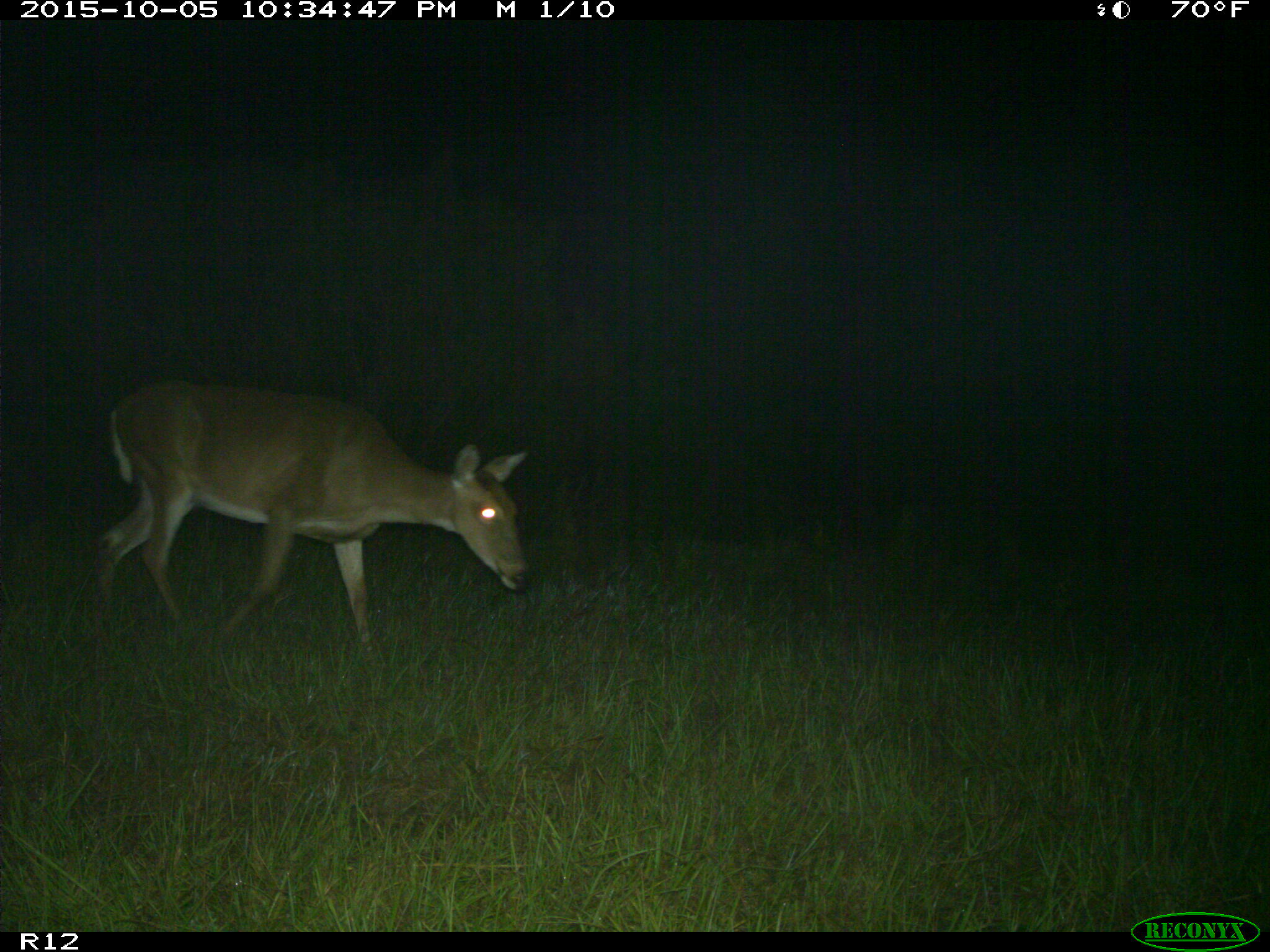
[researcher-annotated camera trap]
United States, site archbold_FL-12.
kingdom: Animalia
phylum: Chordata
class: Mammalia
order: Artiodactyla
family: Cervidae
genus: Odocoileus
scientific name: Odocoileus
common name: deer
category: unidentified deer